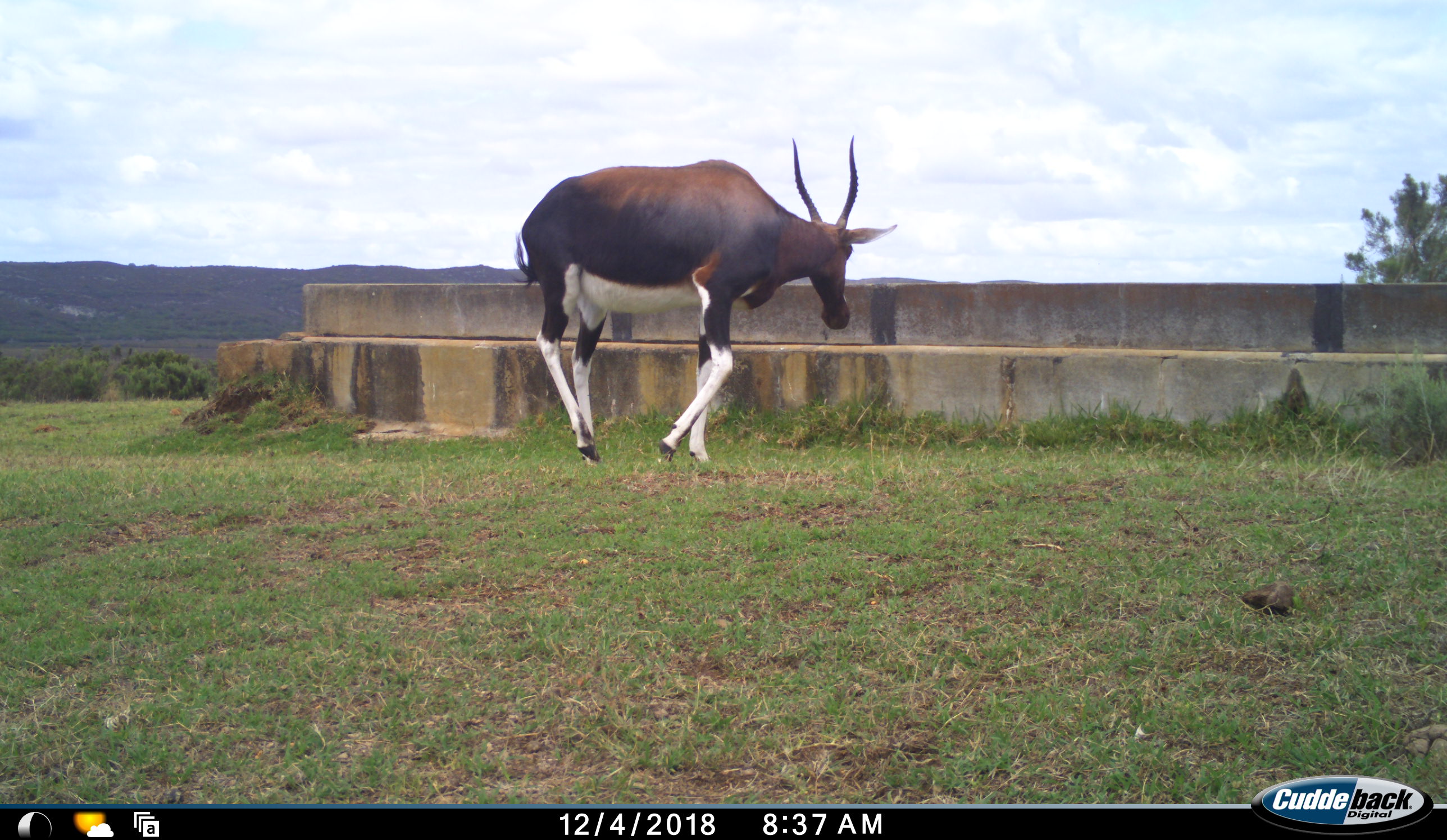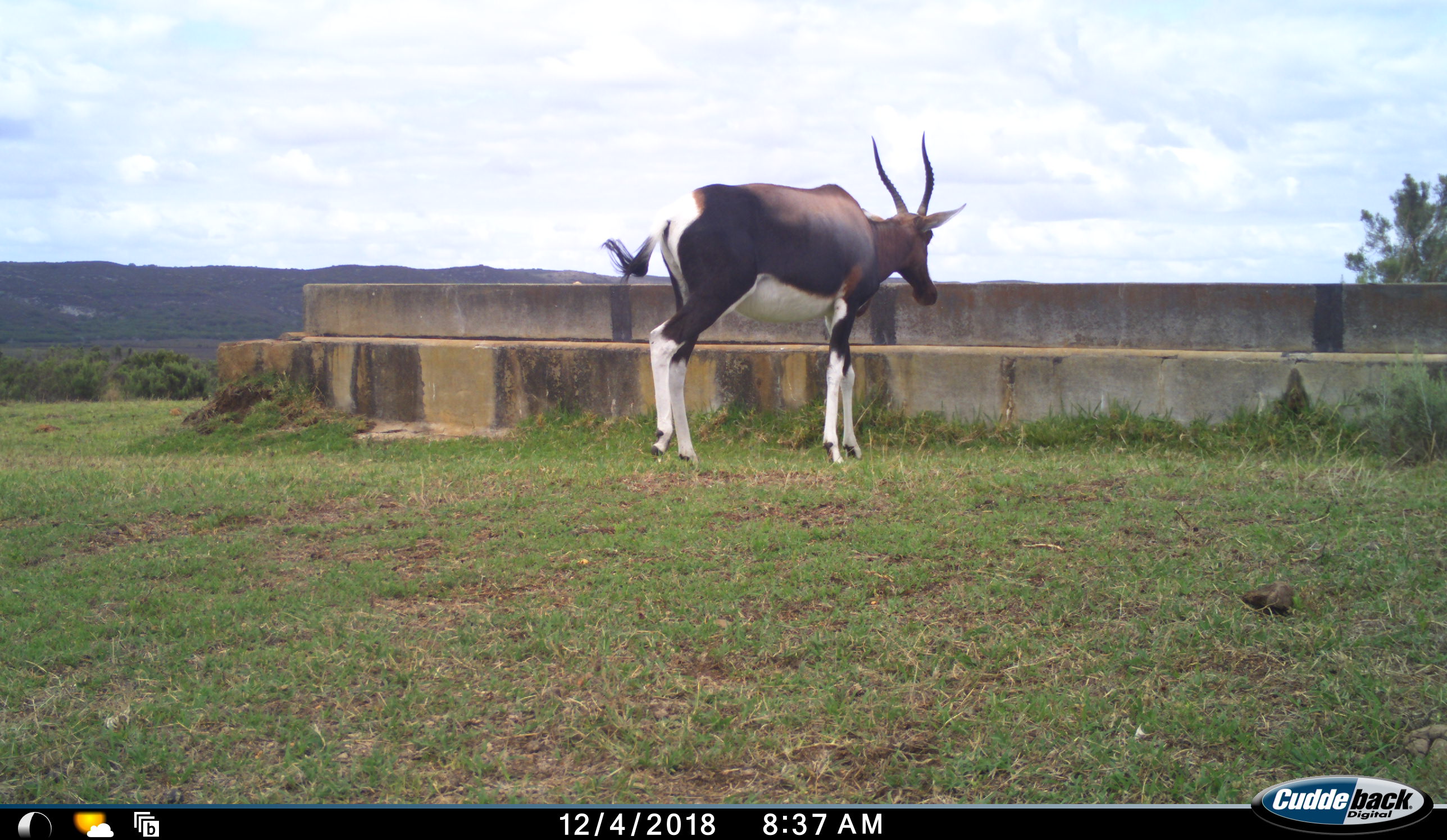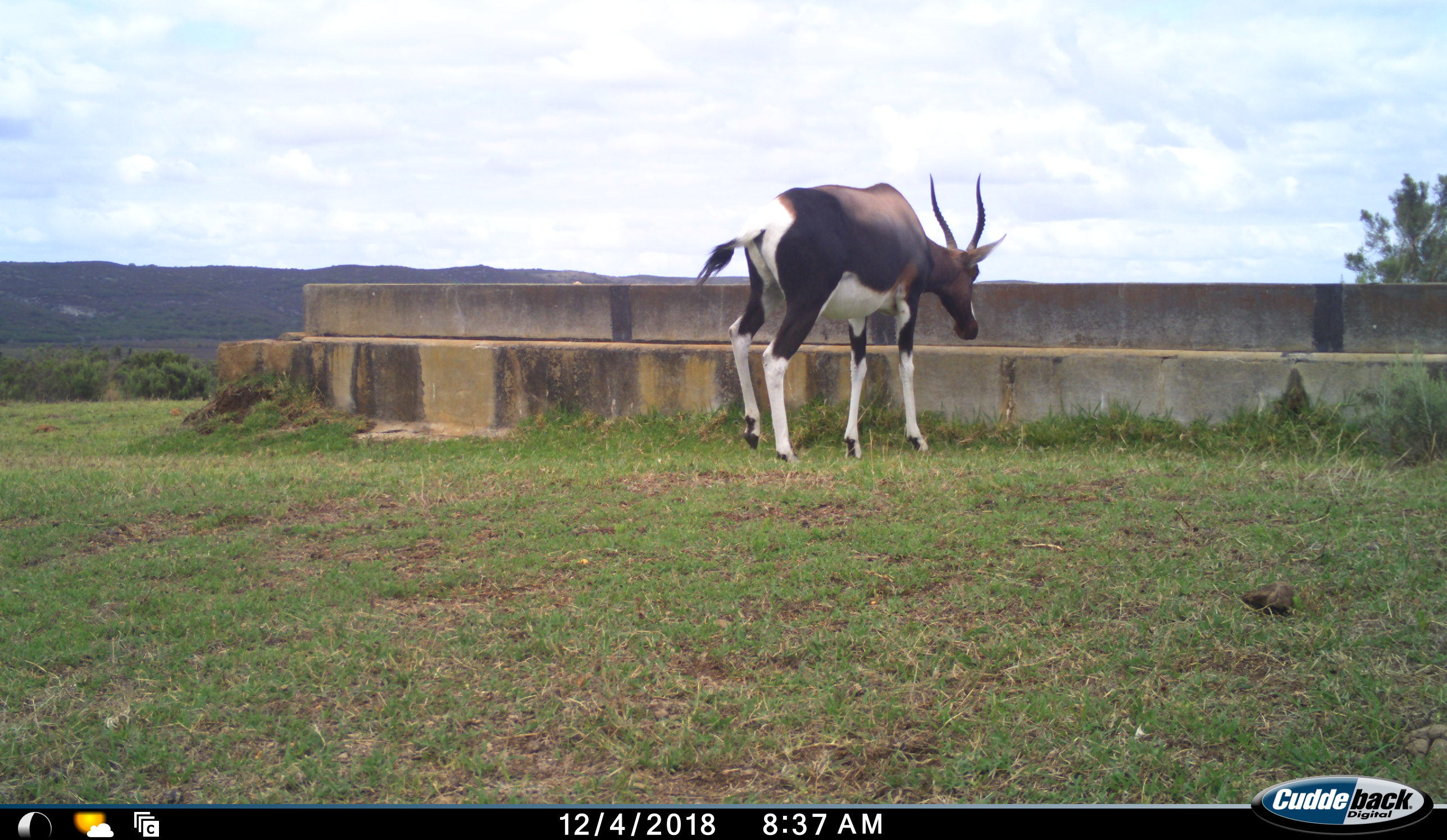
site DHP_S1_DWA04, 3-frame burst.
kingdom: Animalia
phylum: Chordata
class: Mammalia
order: Artiodactyla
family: Bovidae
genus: Damaliscus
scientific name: Damaliscus pygargus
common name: bontebok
Bontebok (Damaliscus pygargus), count 1. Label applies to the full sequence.